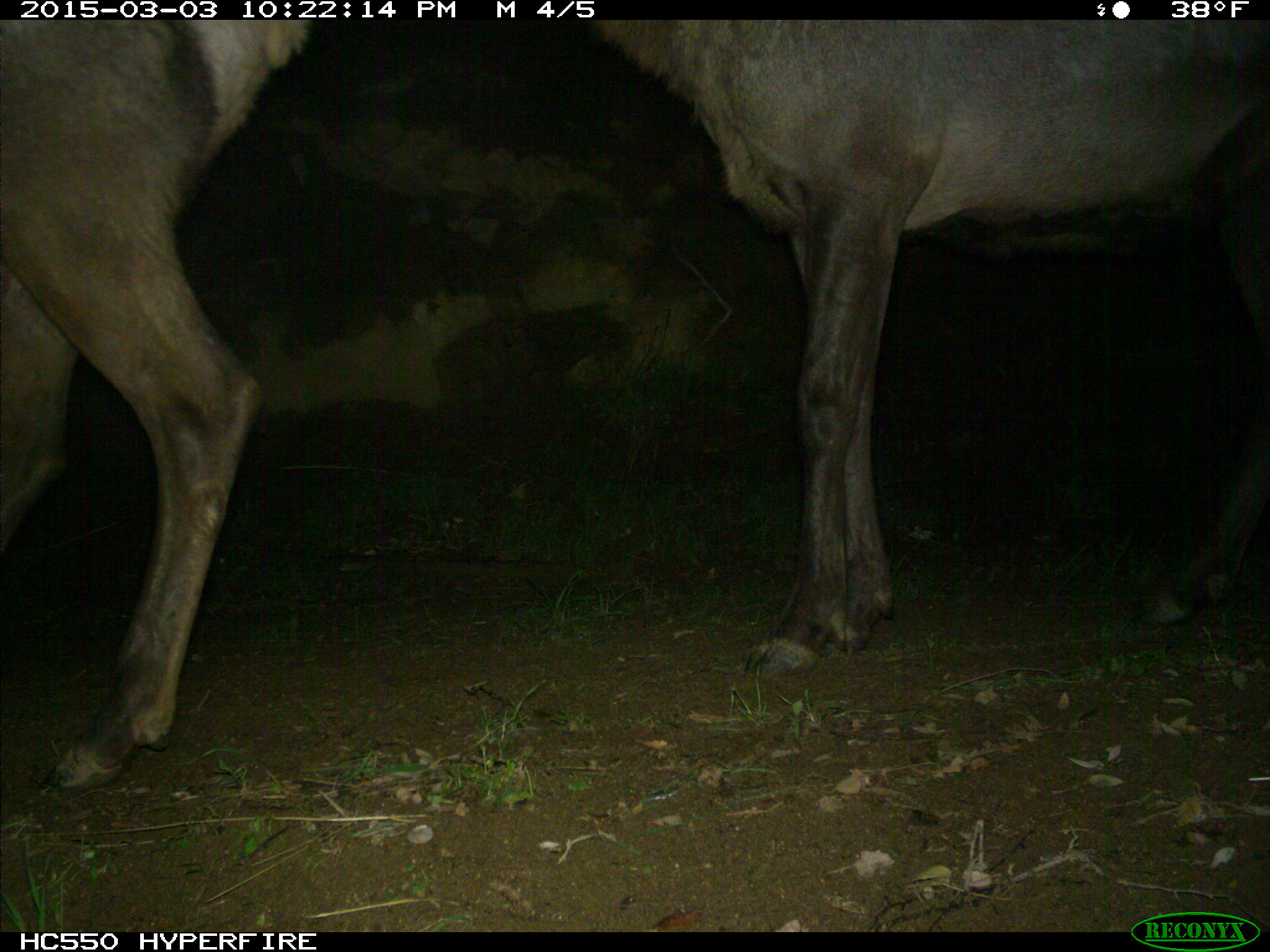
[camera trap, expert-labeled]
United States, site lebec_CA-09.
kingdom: Animalia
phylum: Chordata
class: Mammalia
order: Artiodactyla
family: Cervidae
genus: Cervus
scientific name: Cervus canadensis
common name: elk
Cervus canadensis (elk).